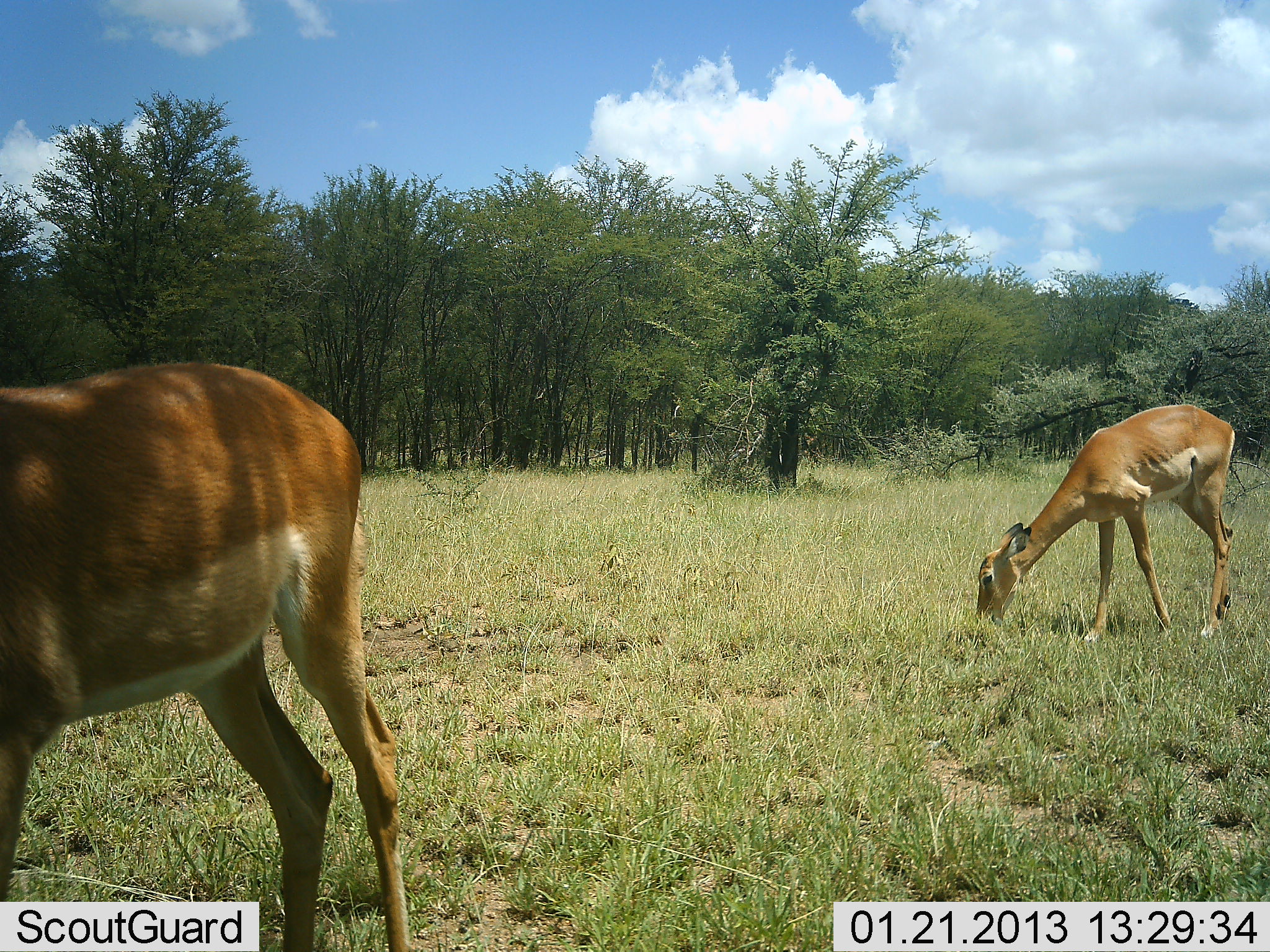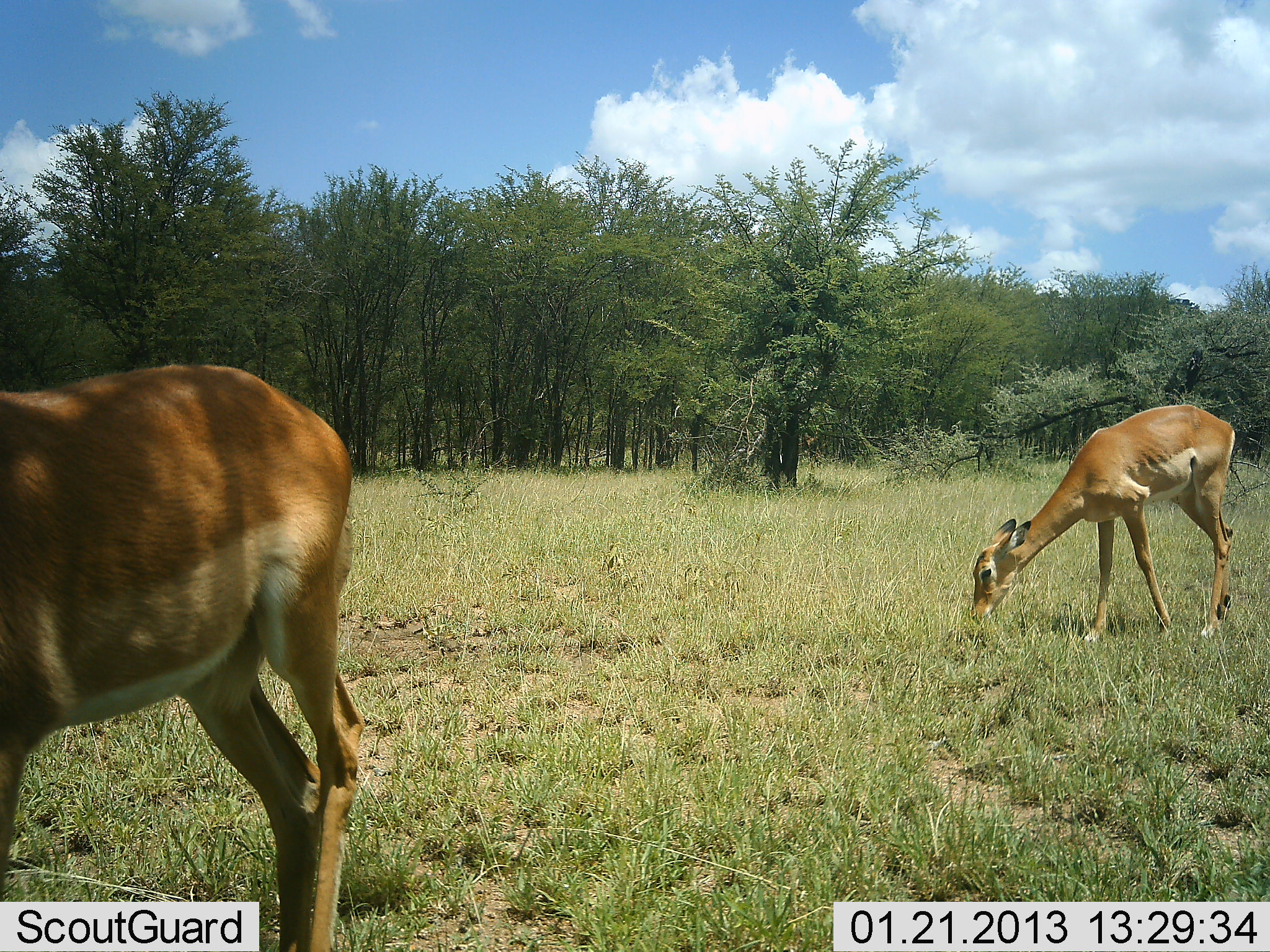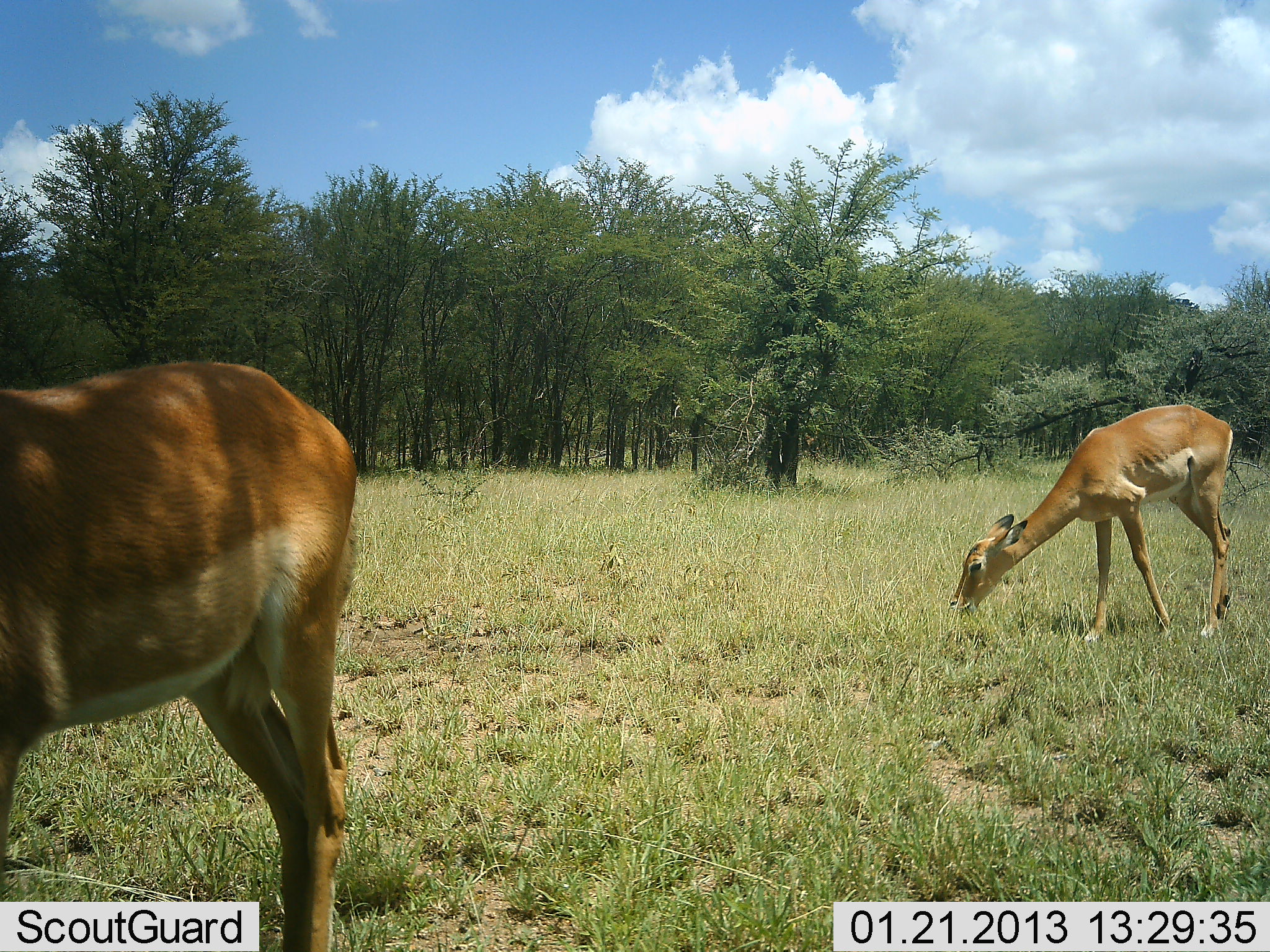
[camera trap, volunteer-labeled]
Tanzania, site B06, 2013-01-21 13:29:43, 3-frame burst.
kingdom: Animalia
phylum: Chordata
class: Mammalia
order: Artiodactyla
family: Bovidae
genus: Aepyceros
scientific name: Aepyceros melampus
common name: impala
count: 2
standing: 38%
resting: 0%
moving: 3%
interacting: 0%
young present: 3%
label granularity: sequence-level